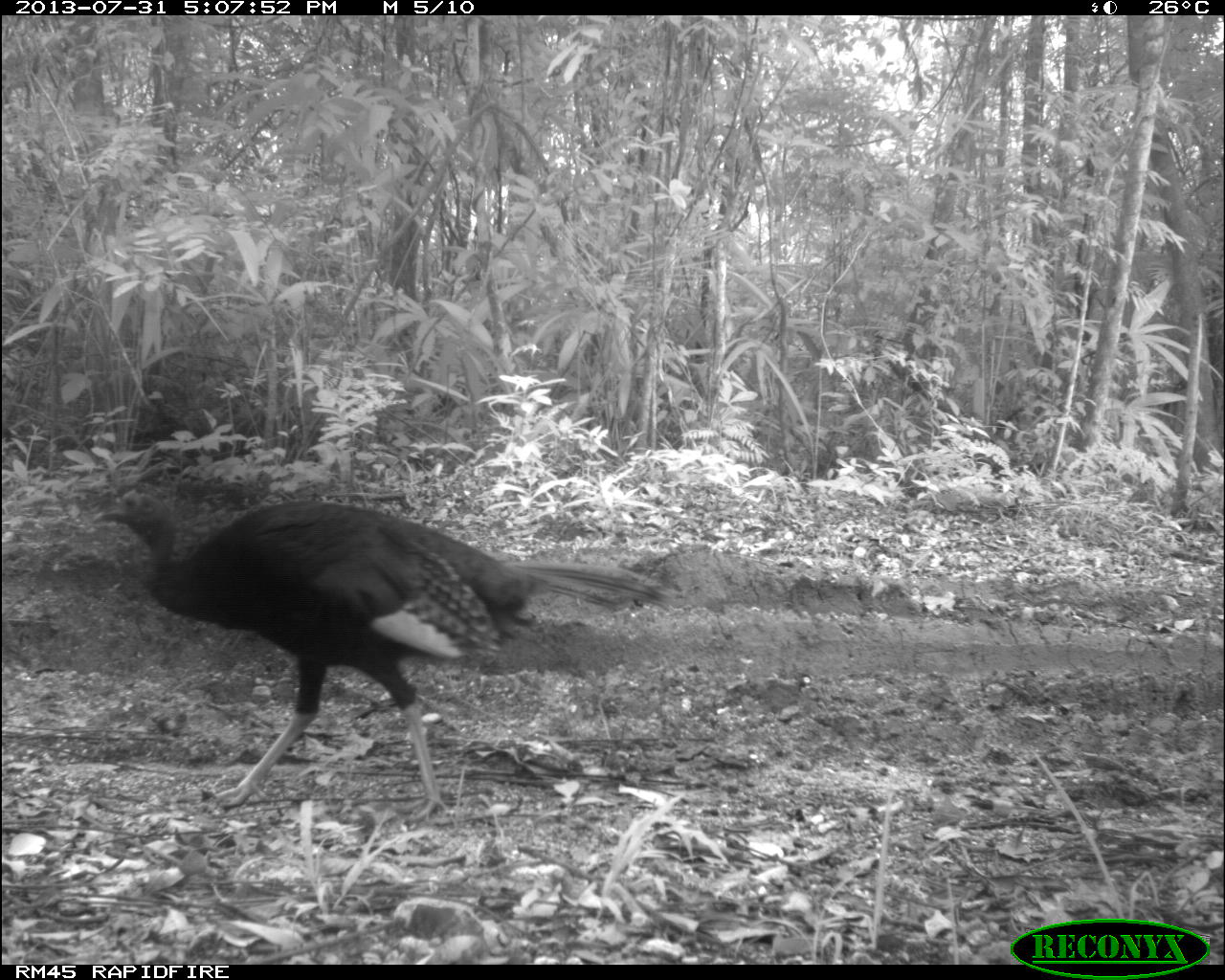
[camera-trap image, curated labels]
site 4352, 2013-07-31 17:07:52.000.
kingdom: Animalia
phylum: Chordata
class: Aves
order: Galliformes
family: Phasianidae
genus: Meleagris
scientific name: Meleagris ocellata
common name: ocellated turkey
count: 4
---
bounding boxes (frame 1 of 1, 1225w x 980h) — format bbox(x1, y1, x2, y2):
meleagris ocellata: bbox(90, 485, 677, 825)